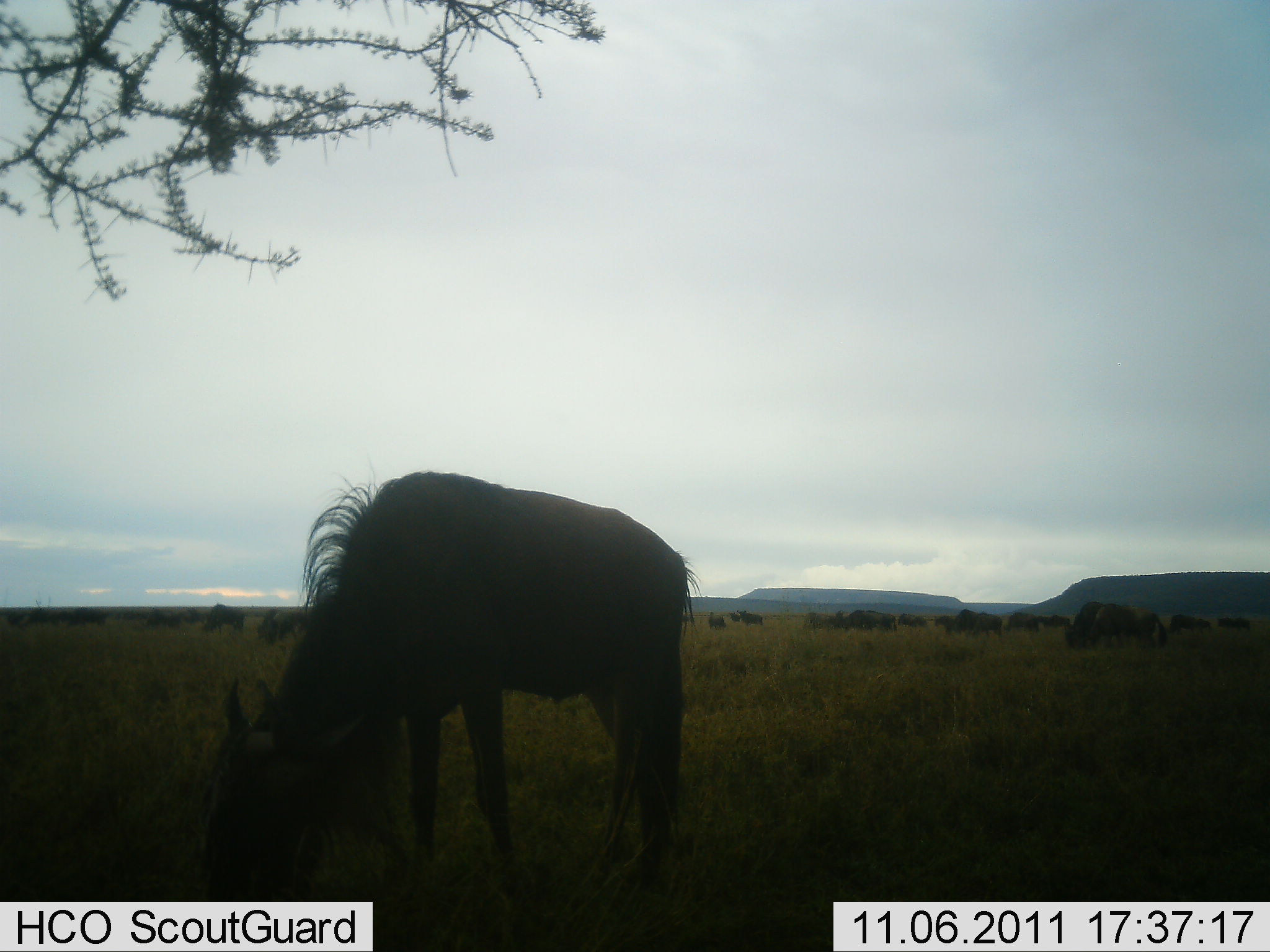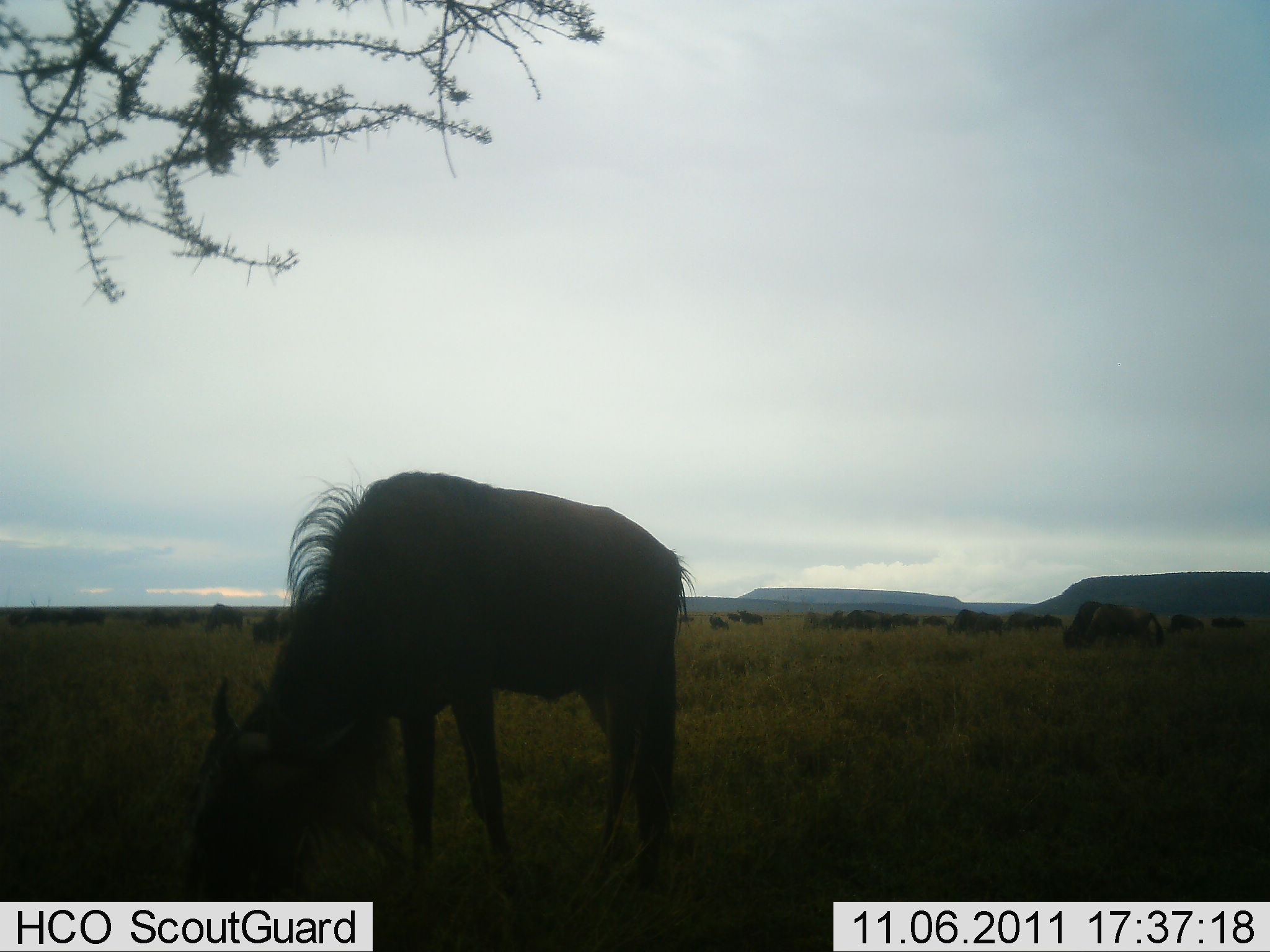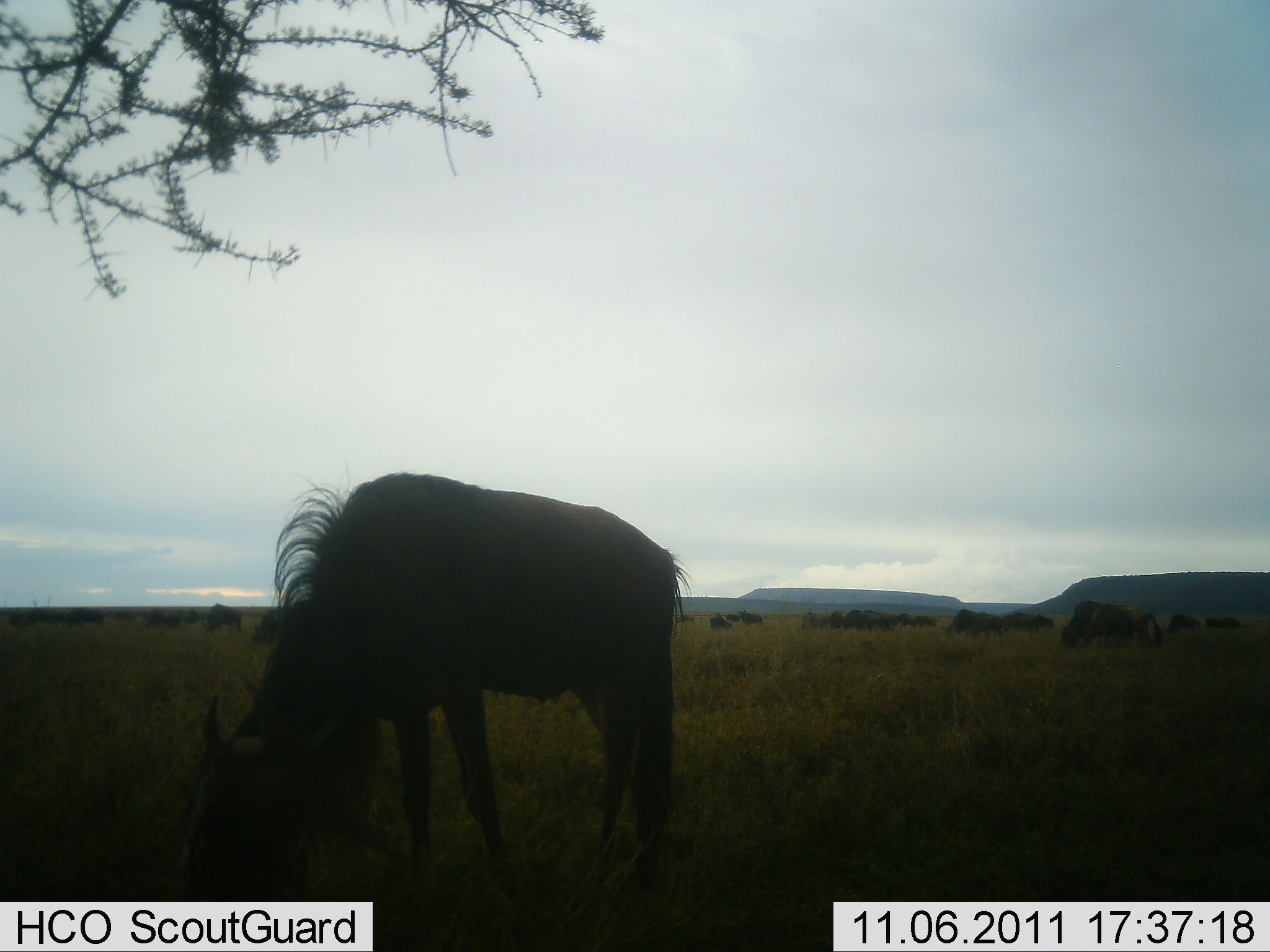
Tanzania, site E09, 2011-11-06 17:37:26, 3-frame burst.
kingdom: Animalia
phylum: Chordata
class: Mammalia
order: Artiodactyla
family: Bovidae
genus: Connochaetes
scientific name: Connochaetes taurinus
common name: blue wildebeest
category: wildebeest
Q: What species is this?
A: Wildebeest (blue wildebeest) (Connochaetes taurinus).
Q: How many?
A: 11-50.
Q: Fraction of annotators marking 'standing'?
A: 29%.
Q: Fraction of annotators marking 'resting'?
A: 14%.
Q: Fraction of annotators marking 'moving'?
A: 36%.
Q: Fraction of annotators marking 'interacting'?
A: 7%.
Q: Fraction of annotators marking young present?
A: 0%.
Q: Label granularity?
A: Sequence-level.